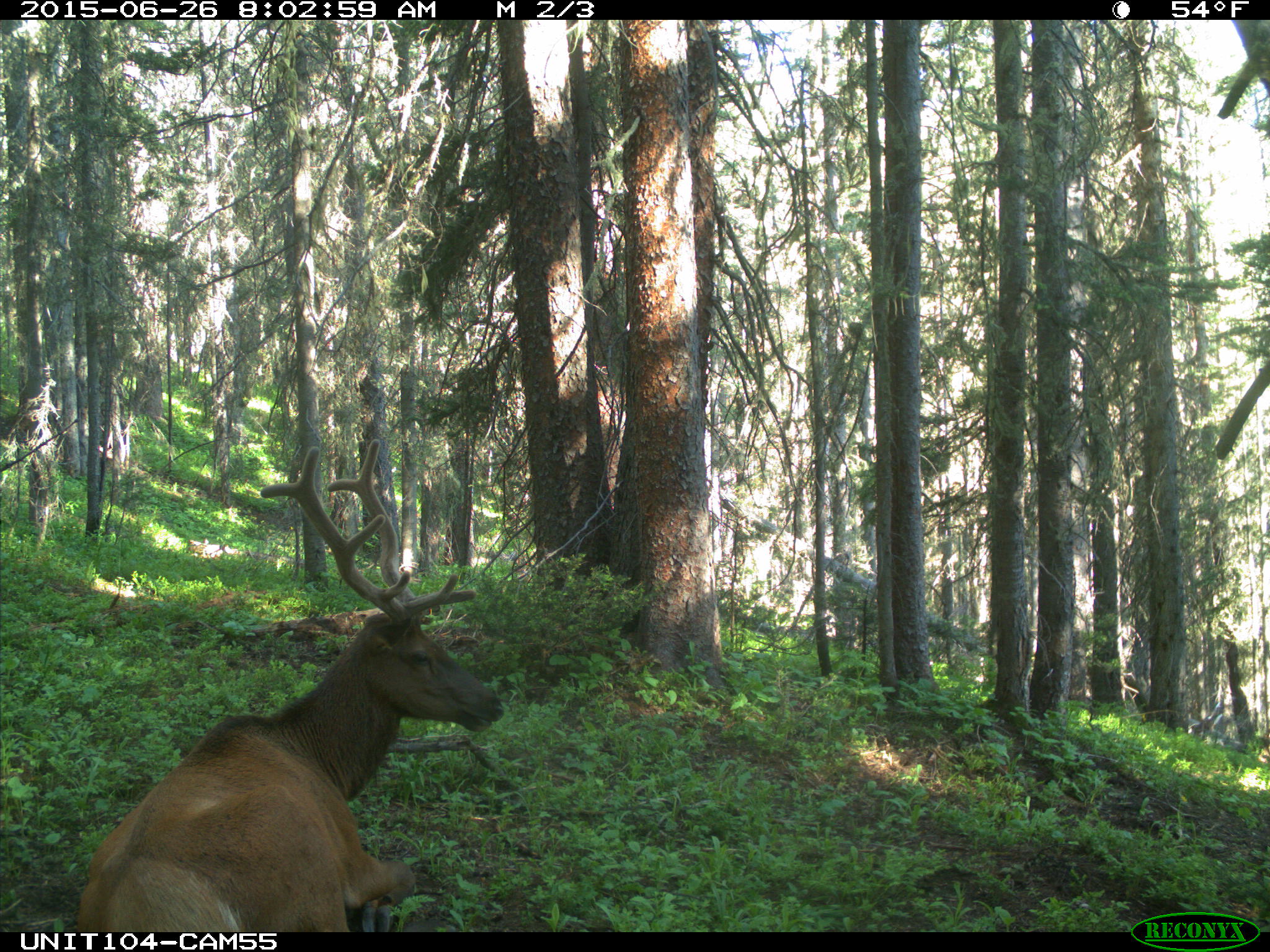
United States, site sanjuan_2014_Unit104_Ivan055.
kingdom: Animalia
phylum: Chordata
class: Mammalia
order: Artiodactyla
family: Cervidae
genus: Cervus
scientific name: Cervus elaphus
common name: red deer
Cervus elaphus (red deer).